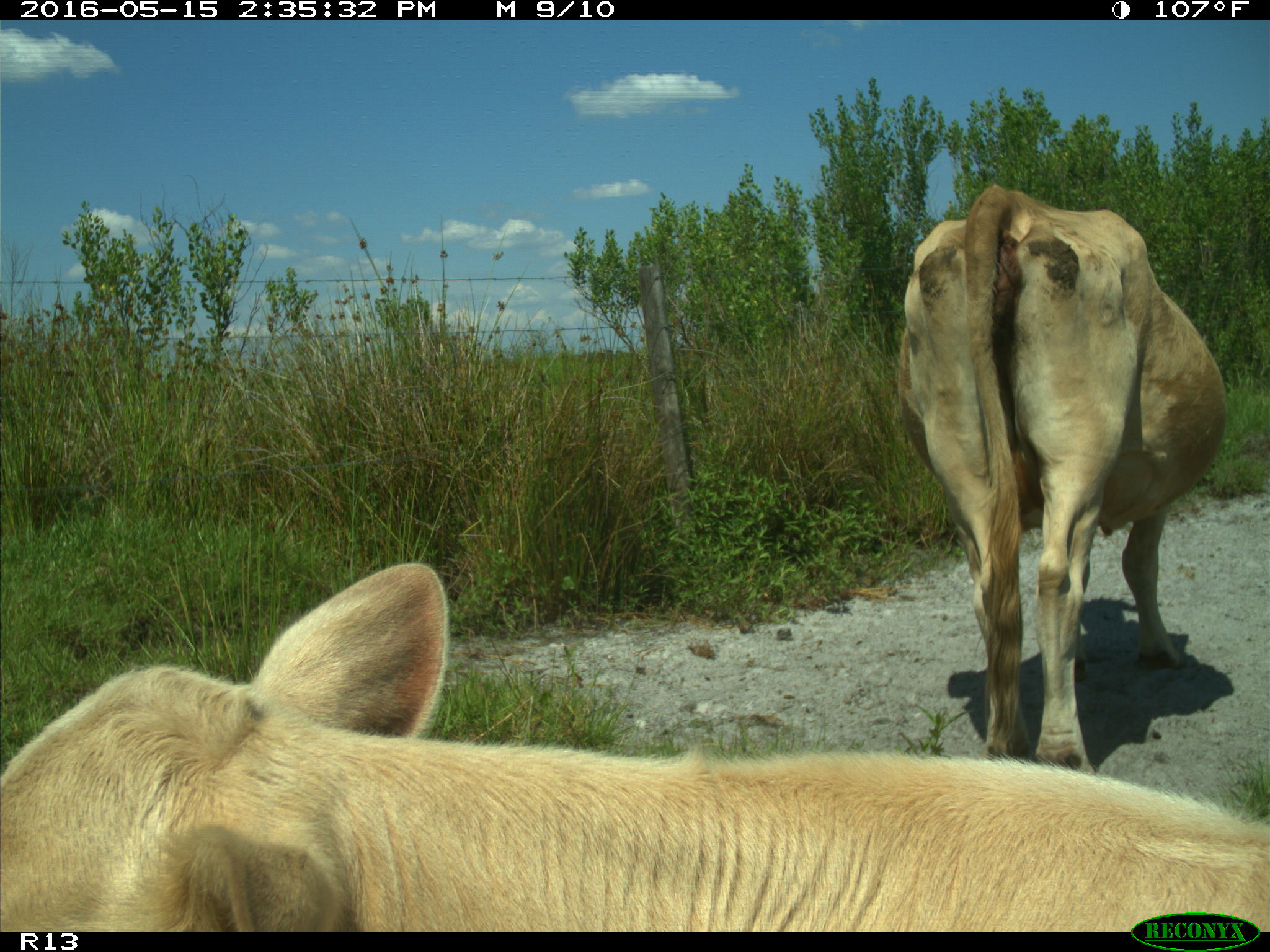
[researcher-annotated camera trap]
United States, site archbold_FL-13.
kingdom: Animalia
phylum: Chordata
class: Mammalia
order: Artiodactyla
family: Bovidae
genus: Bos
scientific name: Bos taurus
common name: domestic cow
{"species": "Bos taurus (domestic cow)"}